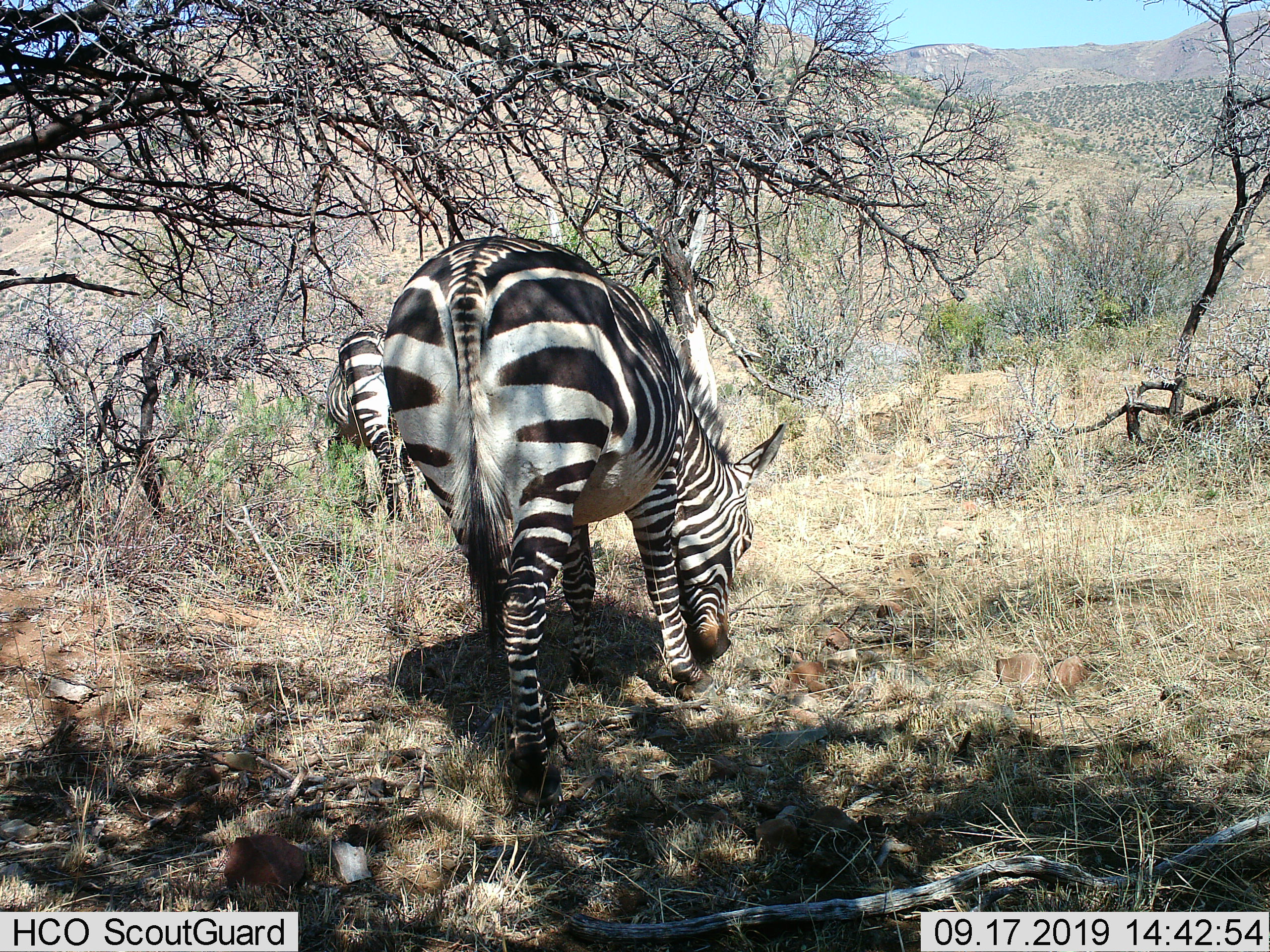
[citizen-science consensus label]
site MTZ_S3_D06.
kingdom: Animalia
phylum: Chordata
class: Mammalia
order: Perissodactyla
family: Equidae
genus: Equus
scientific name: Equus zebra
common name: mountain zebra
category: zebramountain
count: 2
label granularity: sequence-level